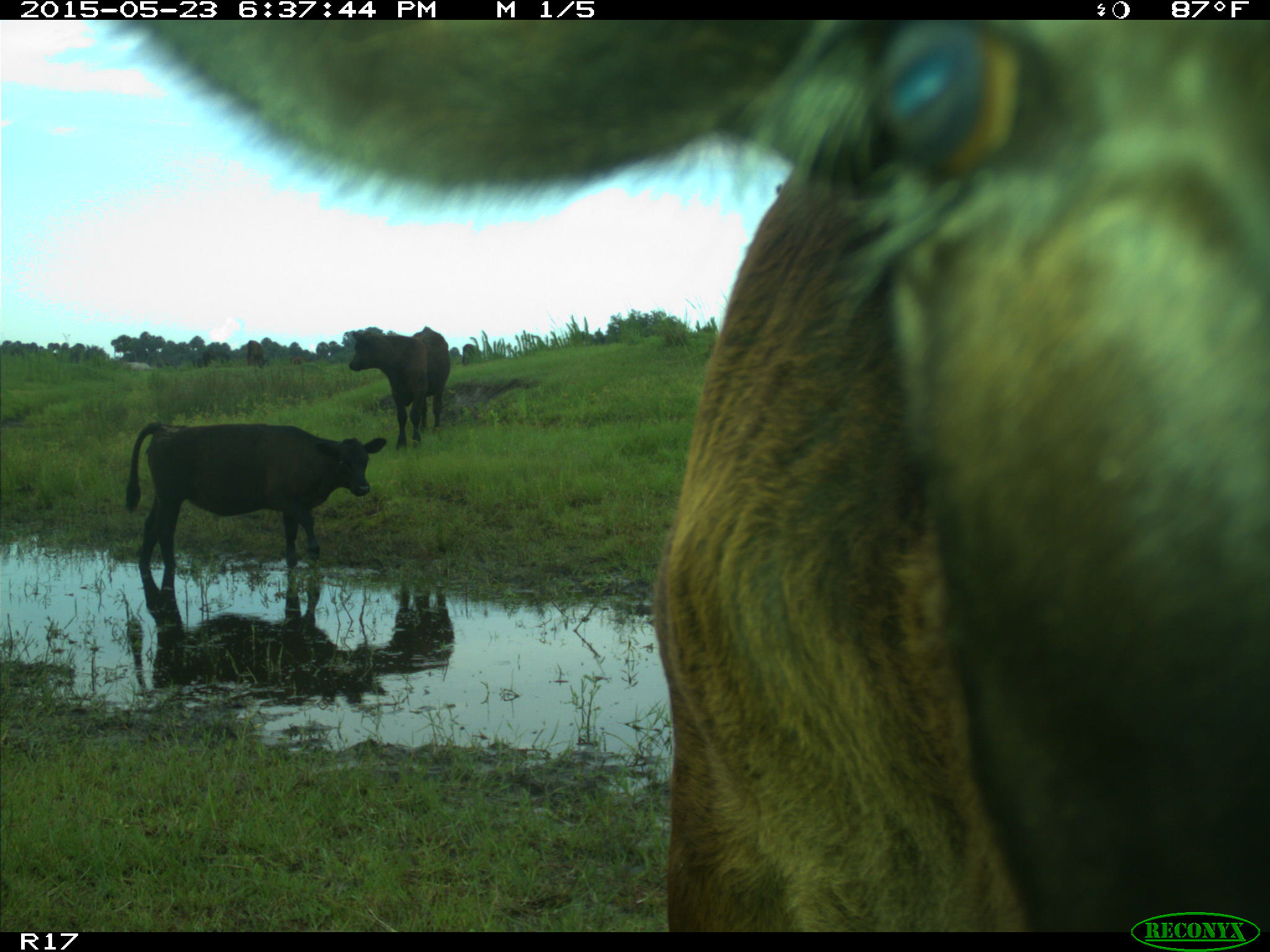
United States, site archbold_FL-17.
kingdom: Animalia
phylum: Chordata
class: Mammalia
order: Artiodactyla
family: Bovidae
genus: Bos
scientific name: Bos taurus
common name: domestic cow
Bos taurus (domestic cow).